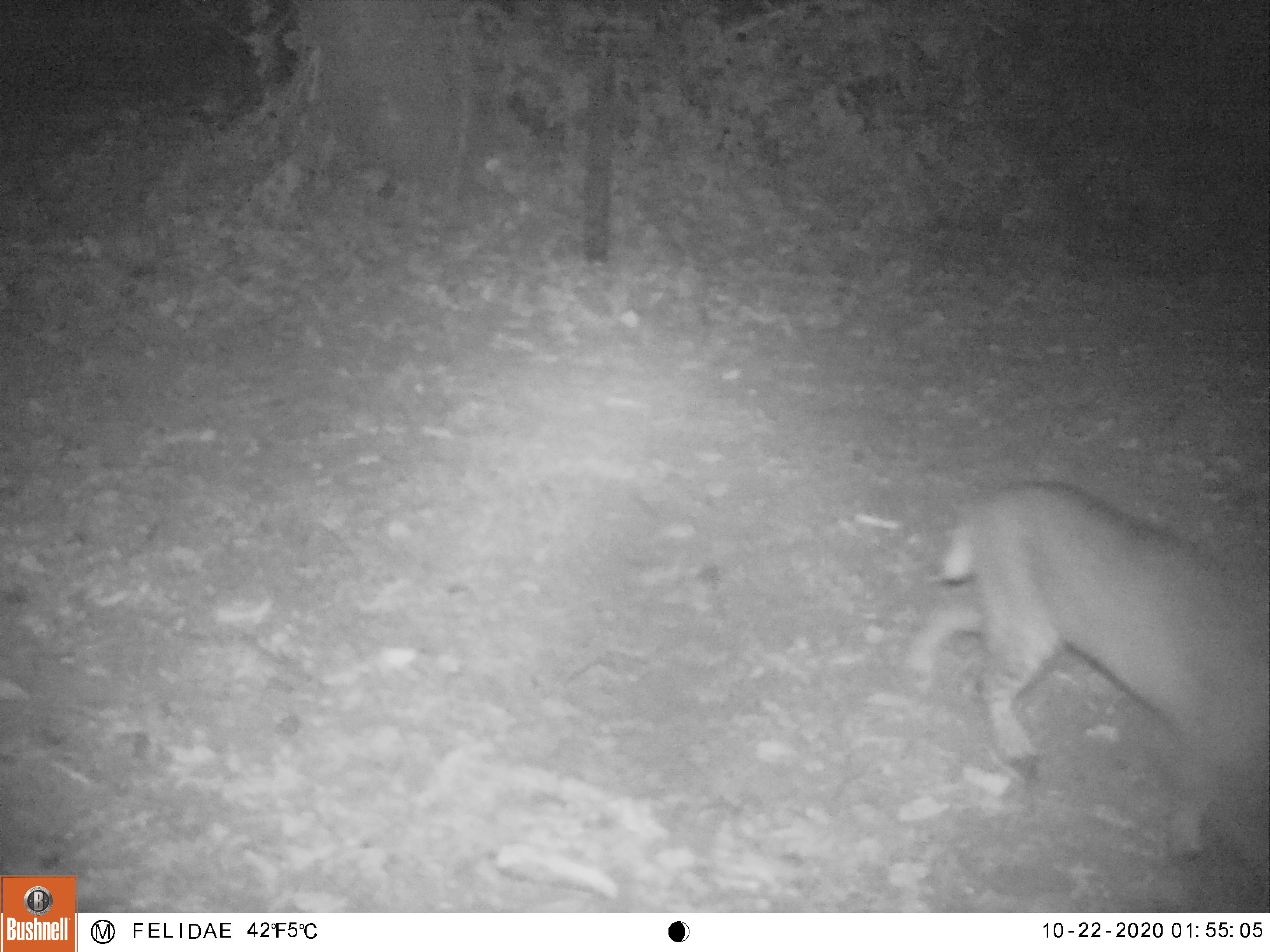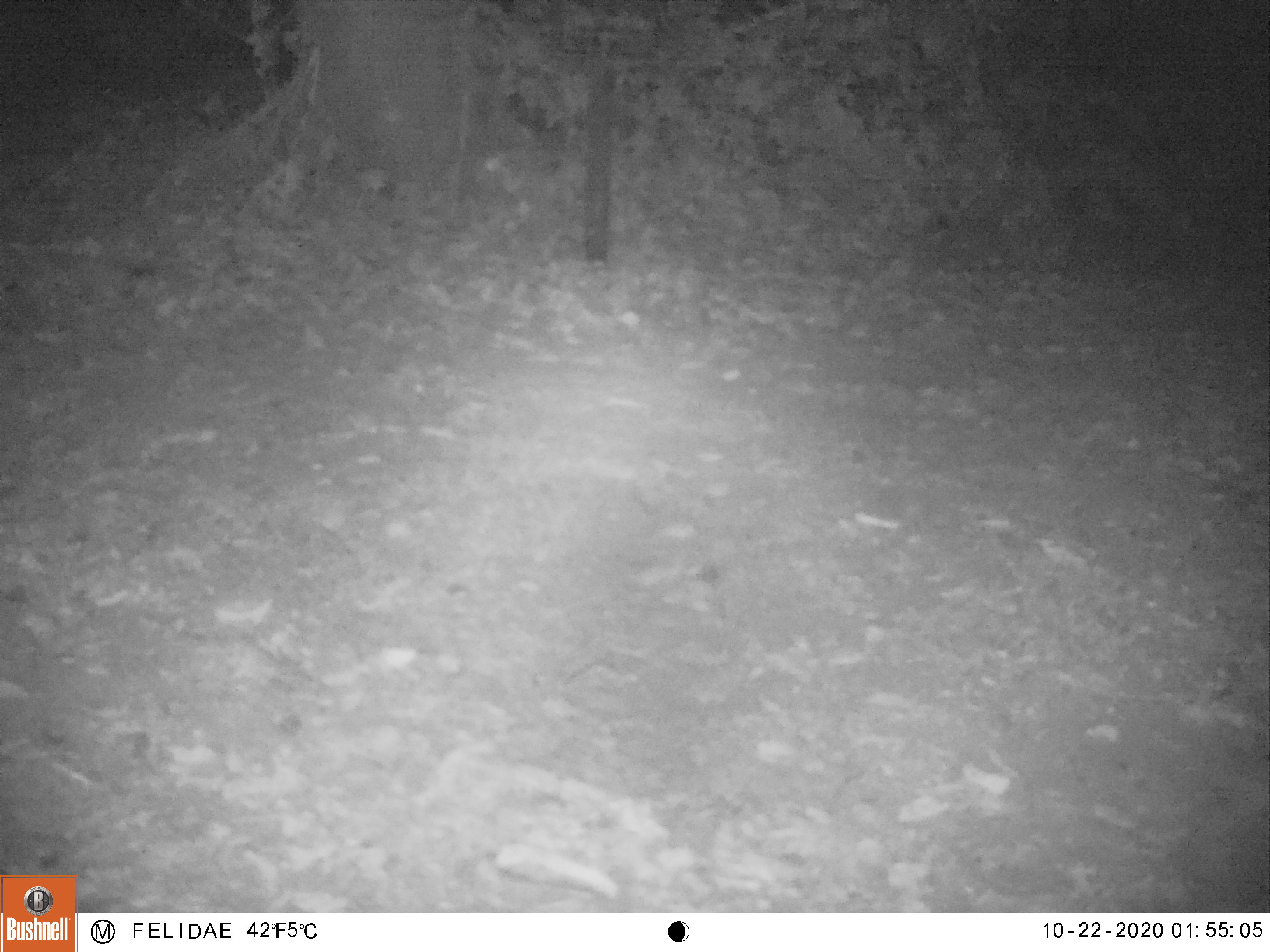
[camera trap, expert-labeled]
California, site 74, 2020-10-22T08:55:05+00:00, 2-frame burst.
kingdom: Animalia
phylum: Chordata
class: Mammalia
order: Carnivora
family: Felidae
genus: Lynx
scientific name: Lynx rufus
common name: bobcat